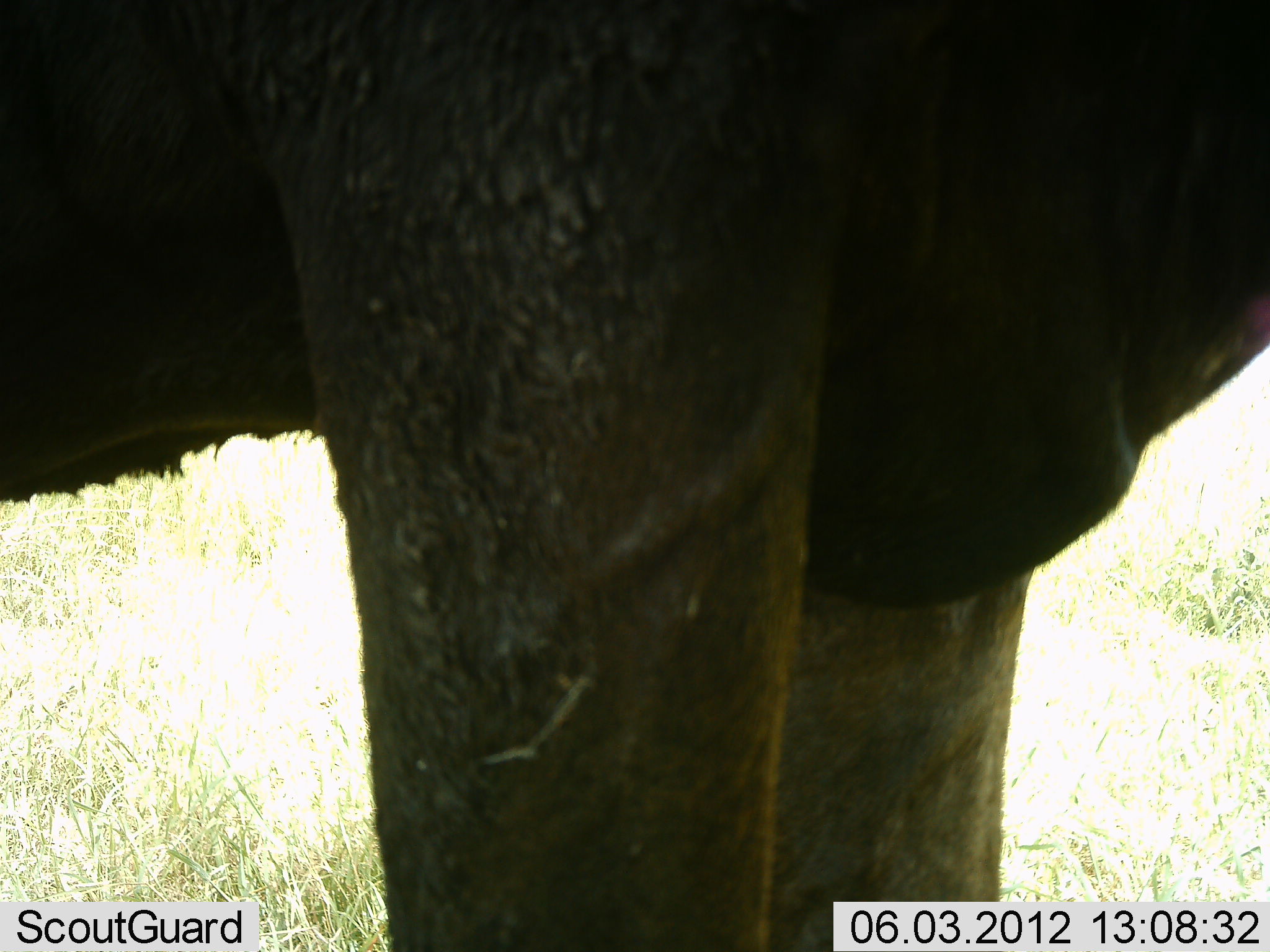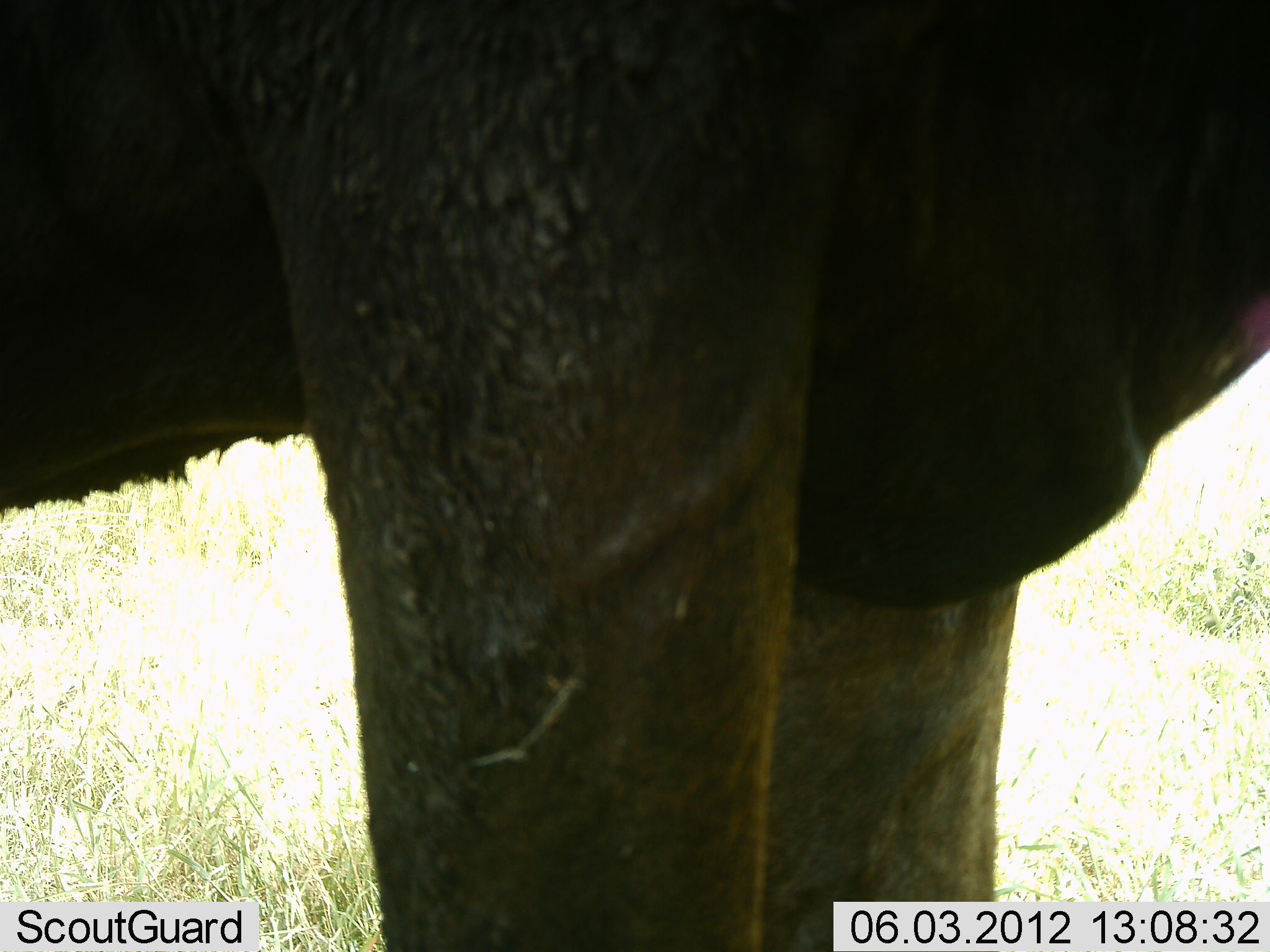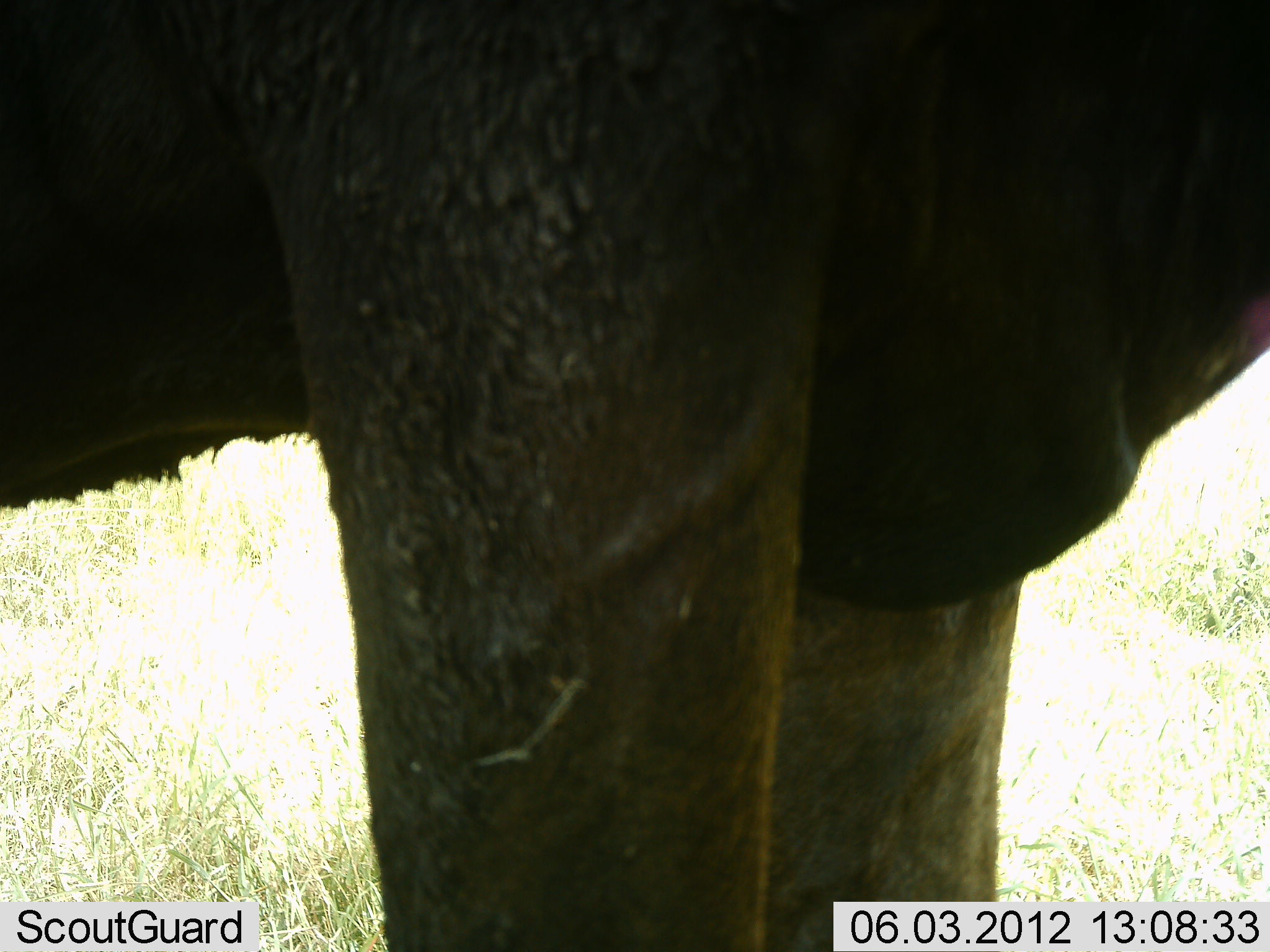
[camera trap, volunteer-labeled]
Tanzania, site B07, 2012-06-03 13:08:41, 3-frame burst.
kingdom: Animalia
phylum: Chordata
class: Mammalia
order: Artiodactyla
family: Bovidae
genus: Connochaetes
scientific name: Connochaetes taurinus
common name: blue wildebeest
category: wildebeest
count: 1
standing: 100%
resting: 0%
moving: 0%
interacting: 0%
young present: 0%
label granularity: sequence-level